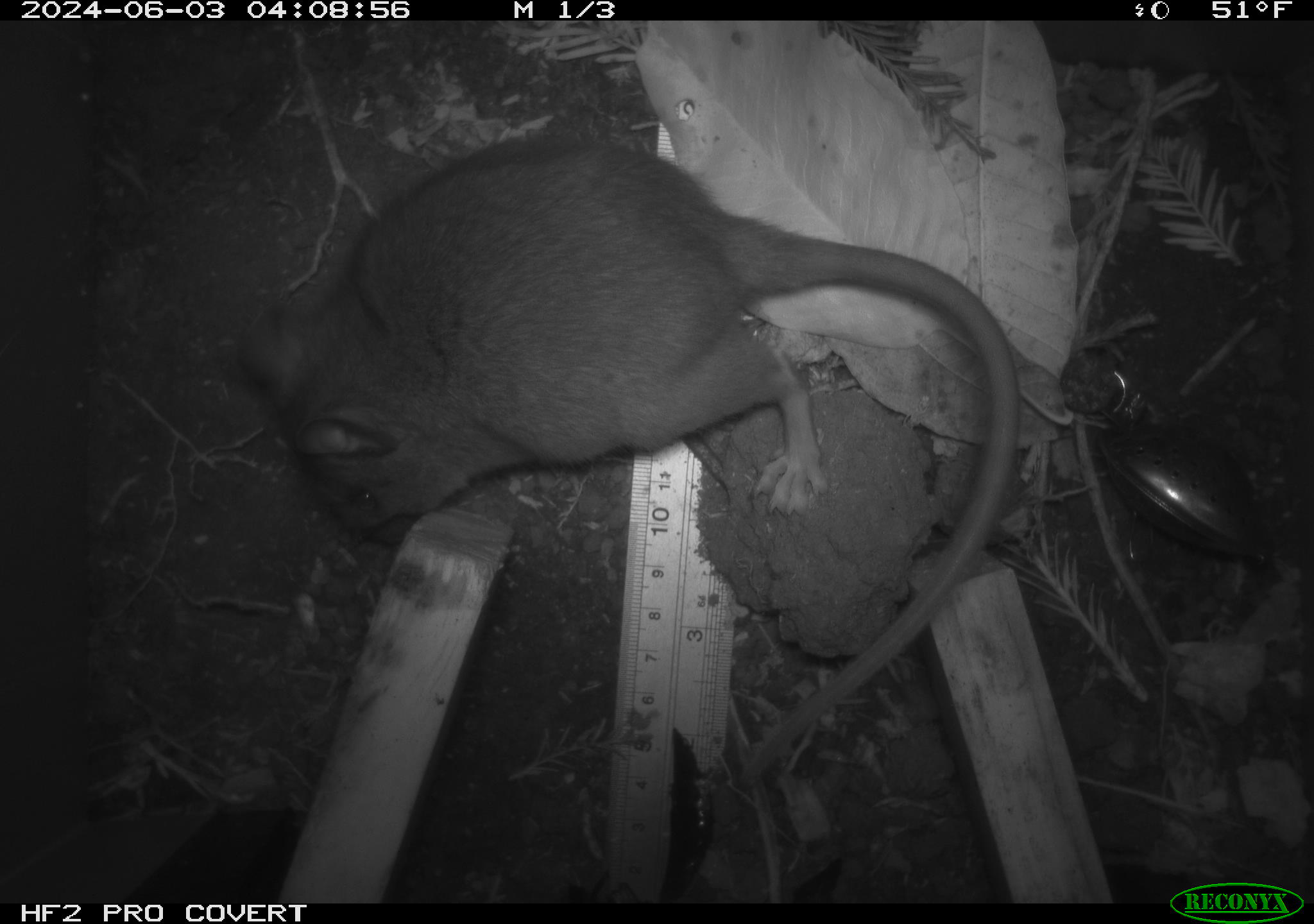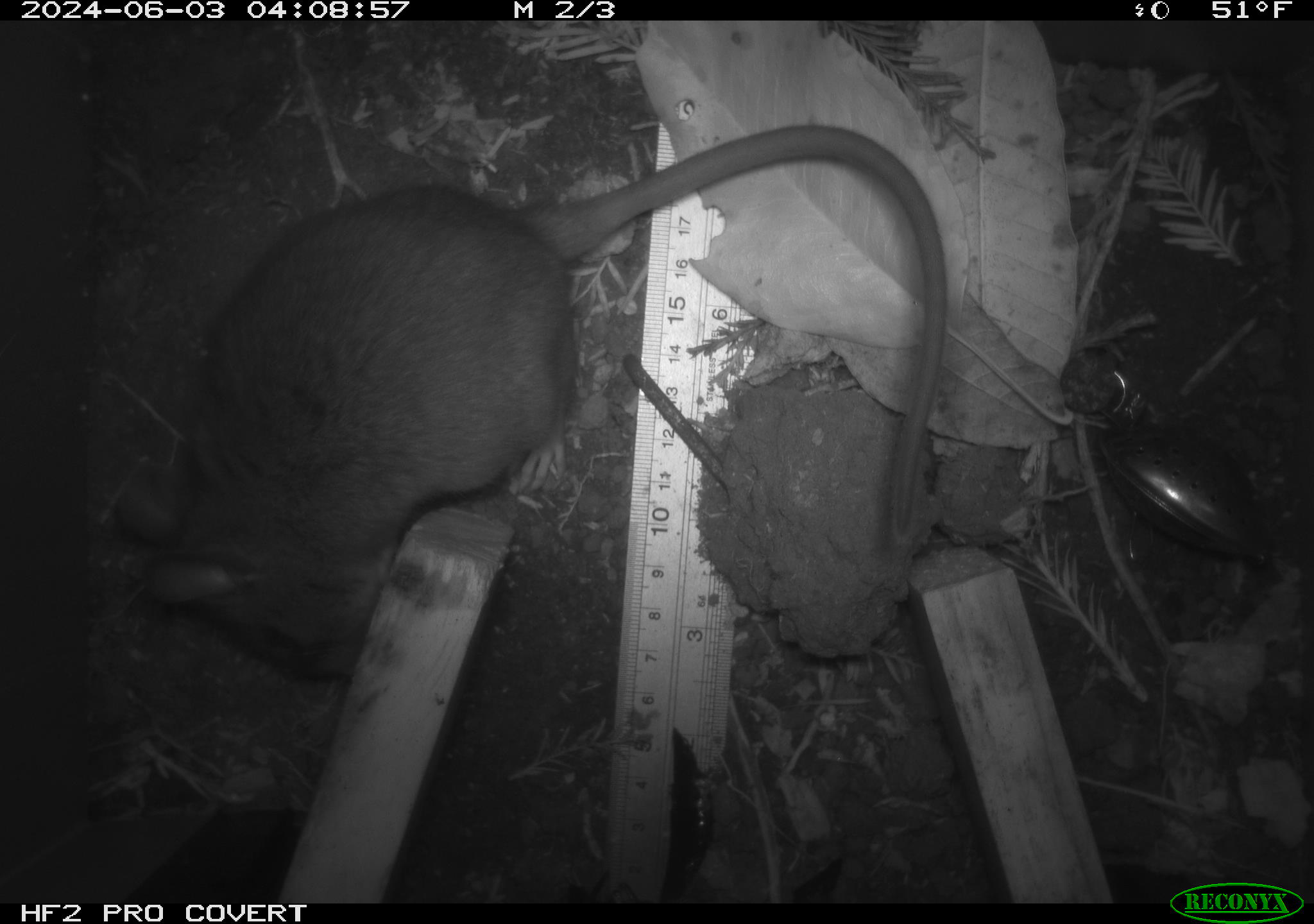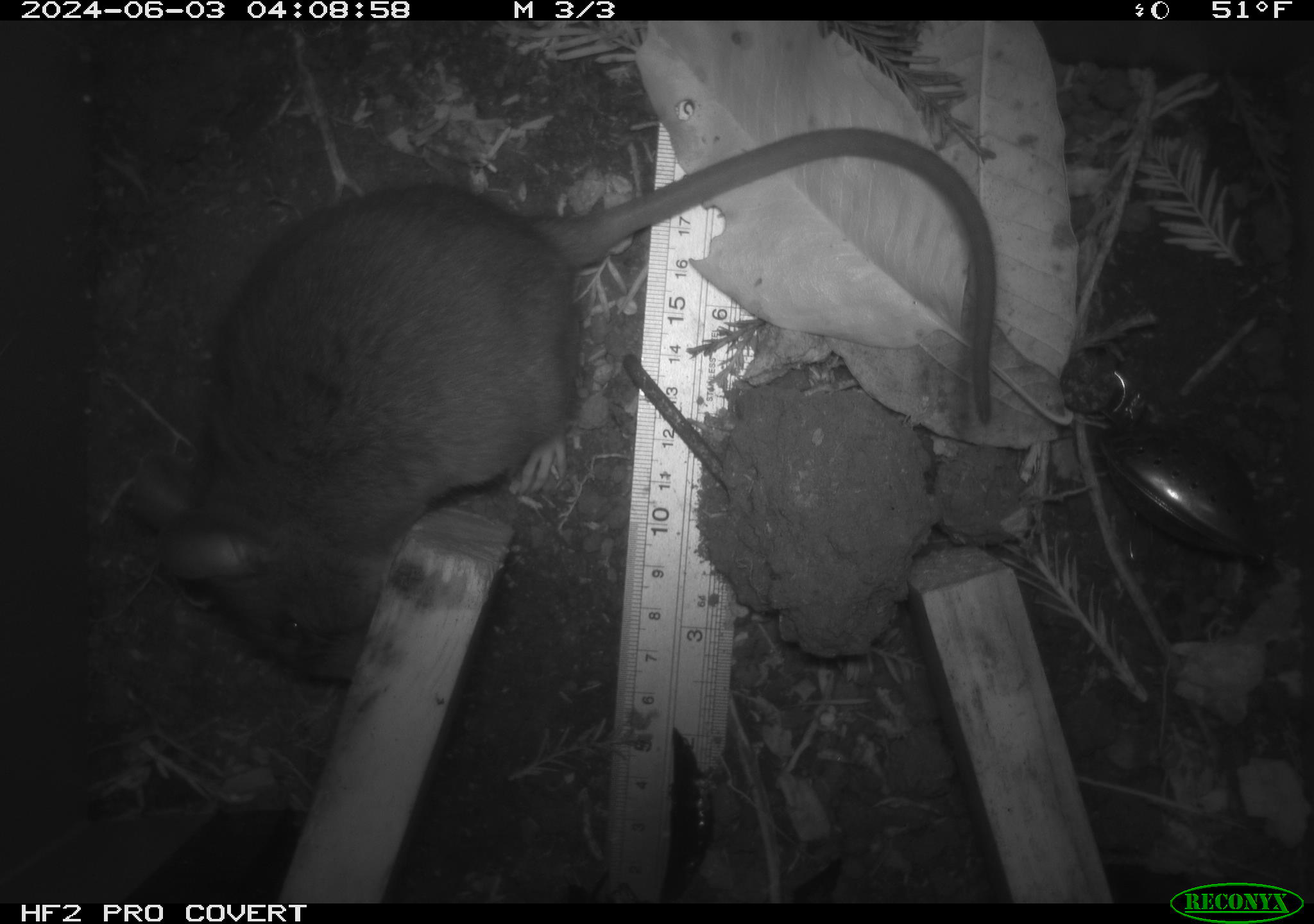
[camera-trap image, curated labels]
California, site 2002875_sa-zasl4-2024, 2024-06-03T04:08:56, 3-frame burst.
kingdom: Animalia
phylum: Chordata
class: Mammalia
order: Rodentia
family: Cricetidae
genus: Neotoma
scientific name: Neotoma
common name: pack rat or woodrat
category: neotoma species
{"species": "neotoma species (pack rat or woodrat) (Neotoma)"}